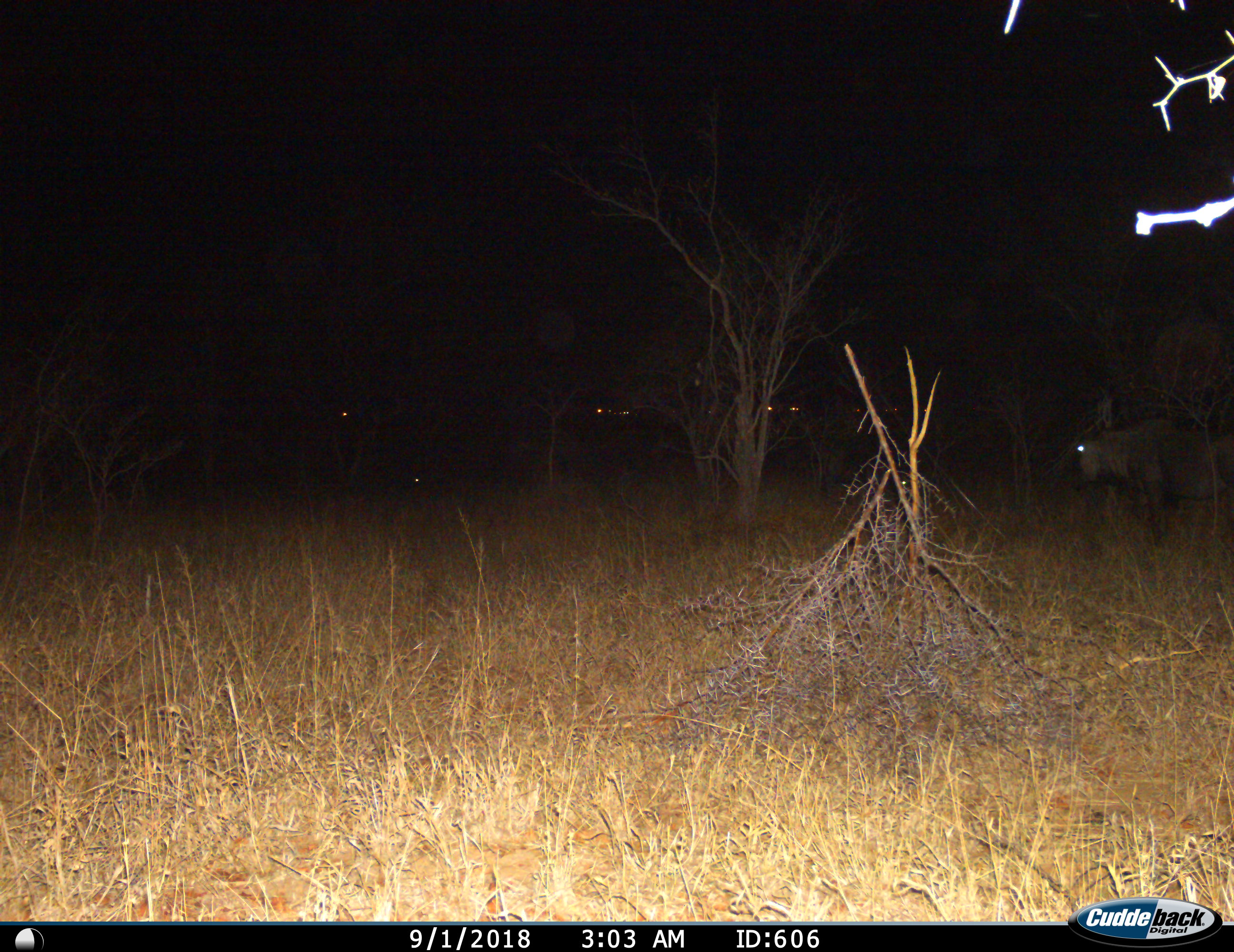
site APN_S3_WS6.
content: unidentified animal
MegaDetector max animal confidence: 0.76